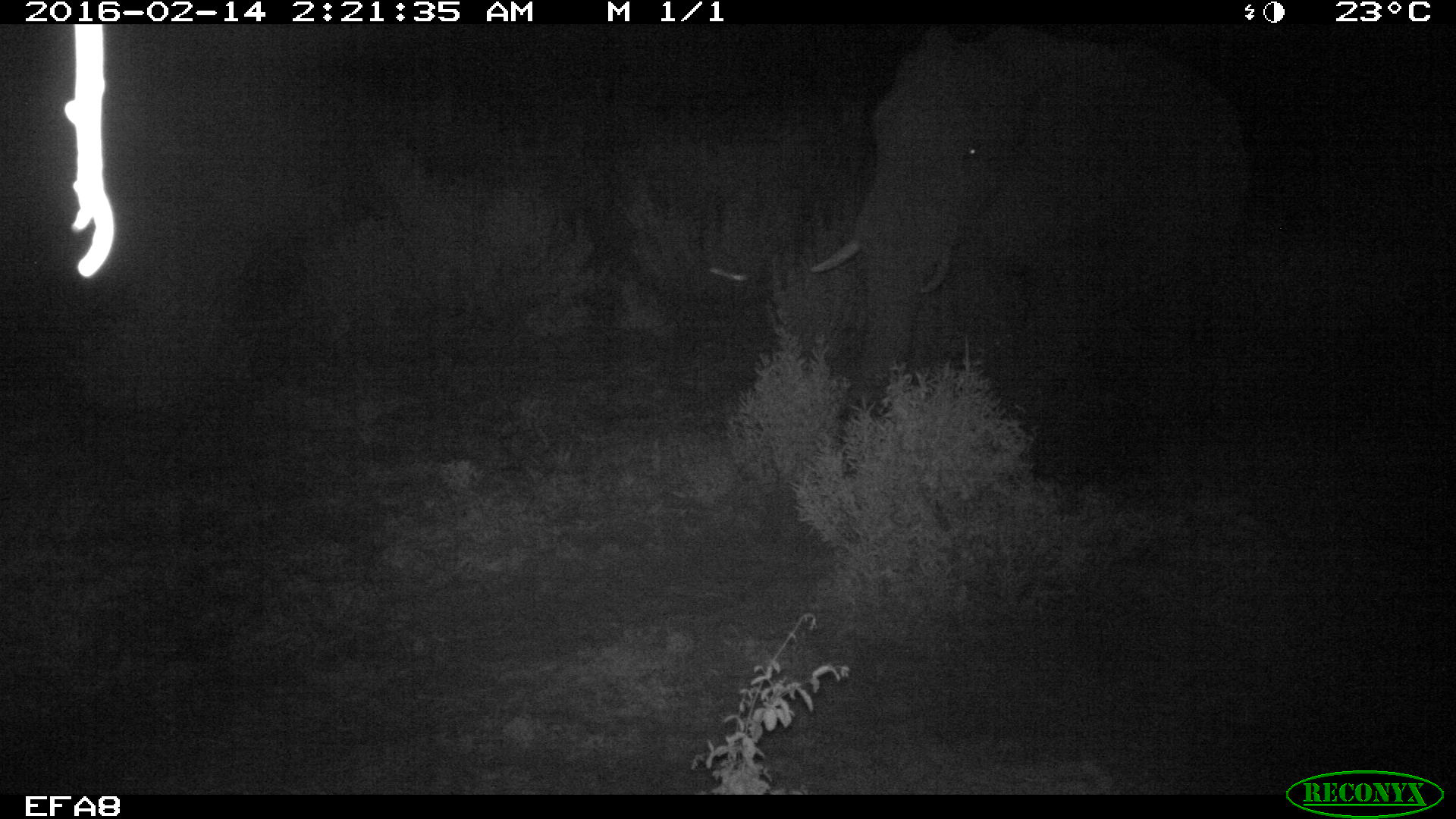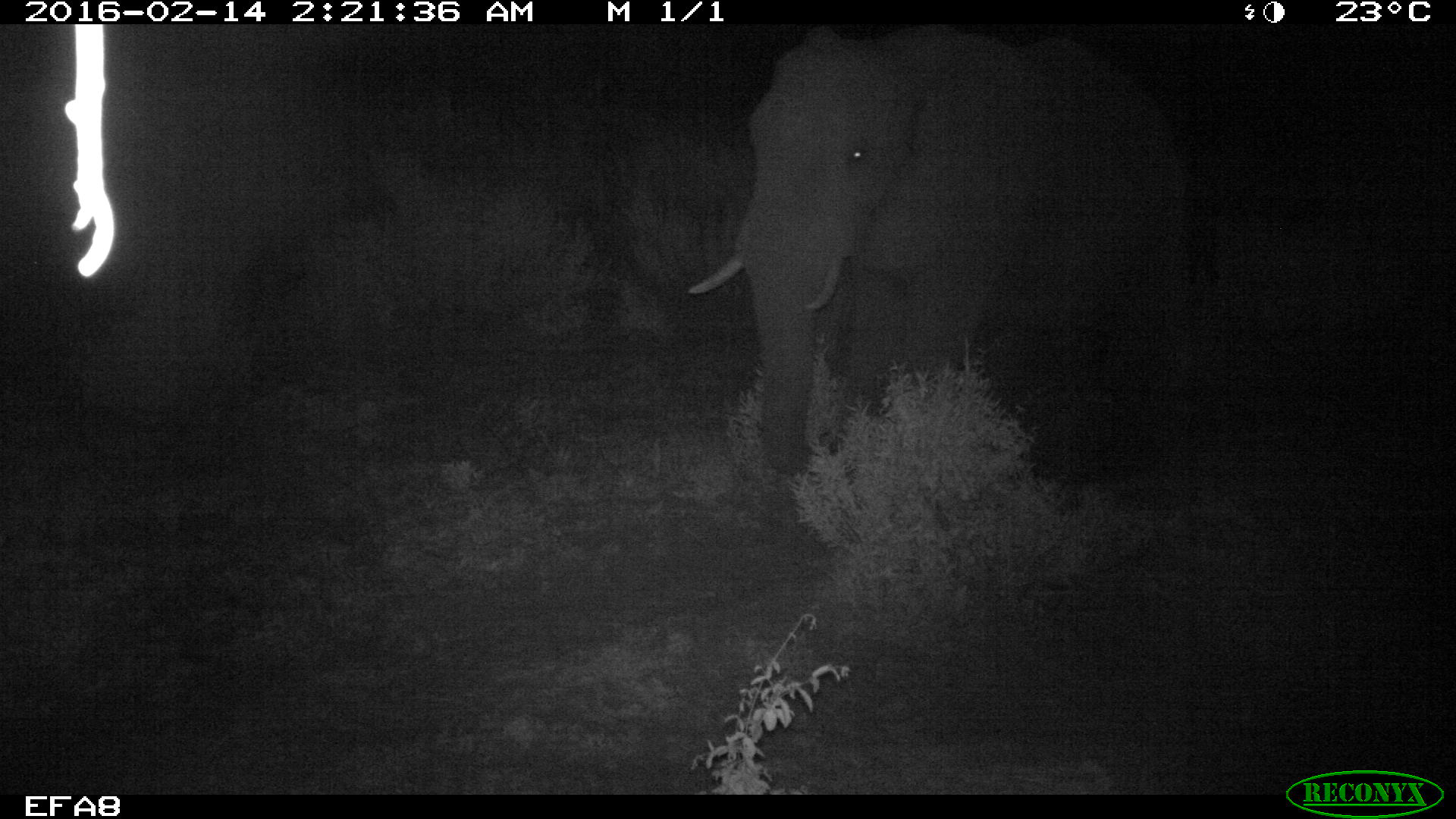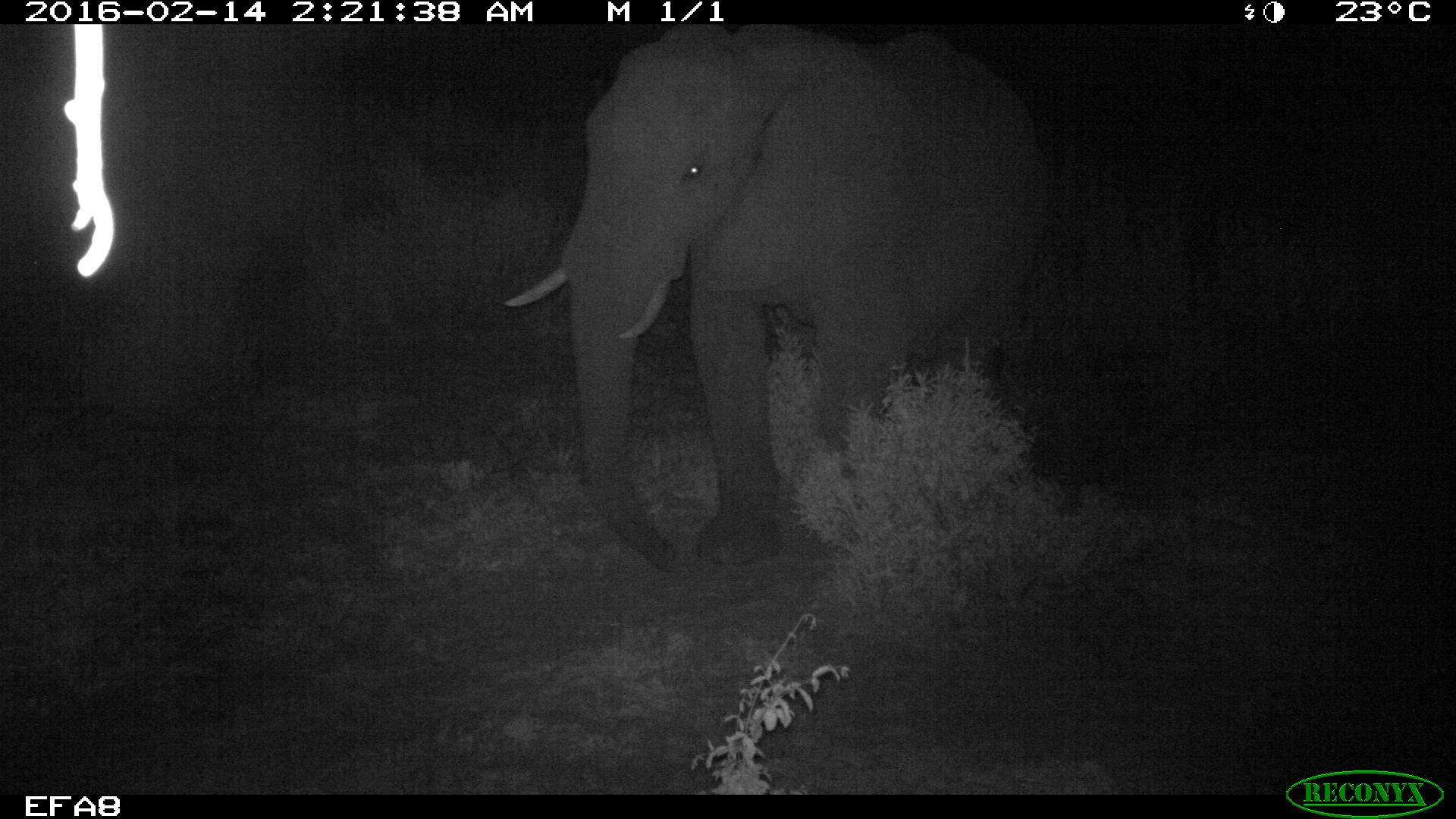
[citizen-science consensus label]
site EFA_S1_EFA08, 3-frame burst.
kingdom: Animalia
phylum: Chordata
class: Mammalia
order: Proboscidea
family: Elephantidae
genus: Loxodonta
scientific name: Loxodonta africana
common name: african bush elephant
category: elephant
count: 1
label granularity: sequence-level